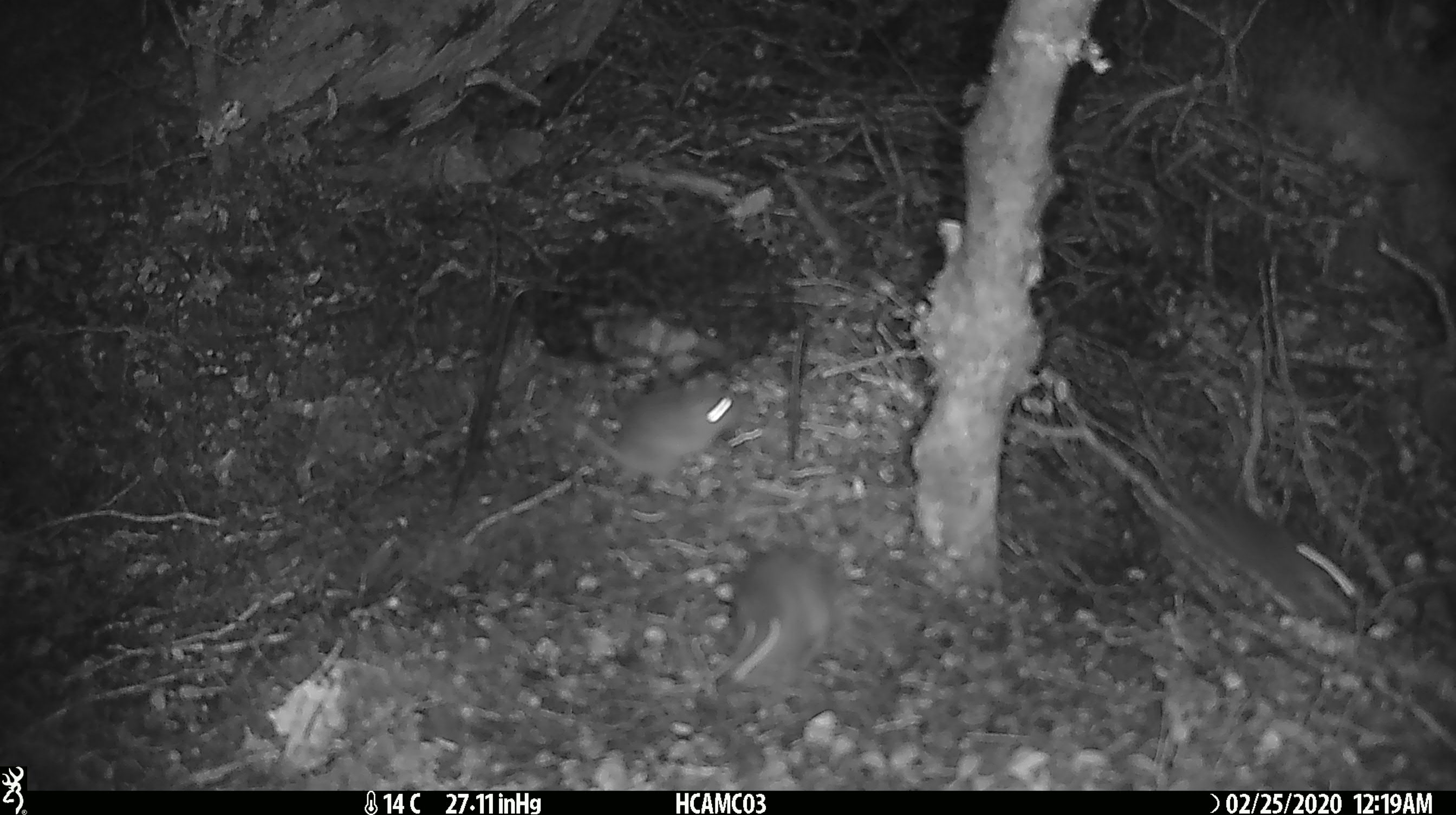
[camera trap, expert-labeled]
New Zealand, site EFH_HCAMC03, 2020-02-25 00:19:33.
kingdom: Animalia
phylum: Chordata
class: Mammalia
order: Rodentia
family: Muridae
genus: Mus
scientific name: Mus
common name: mouse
Mouse (Mus).